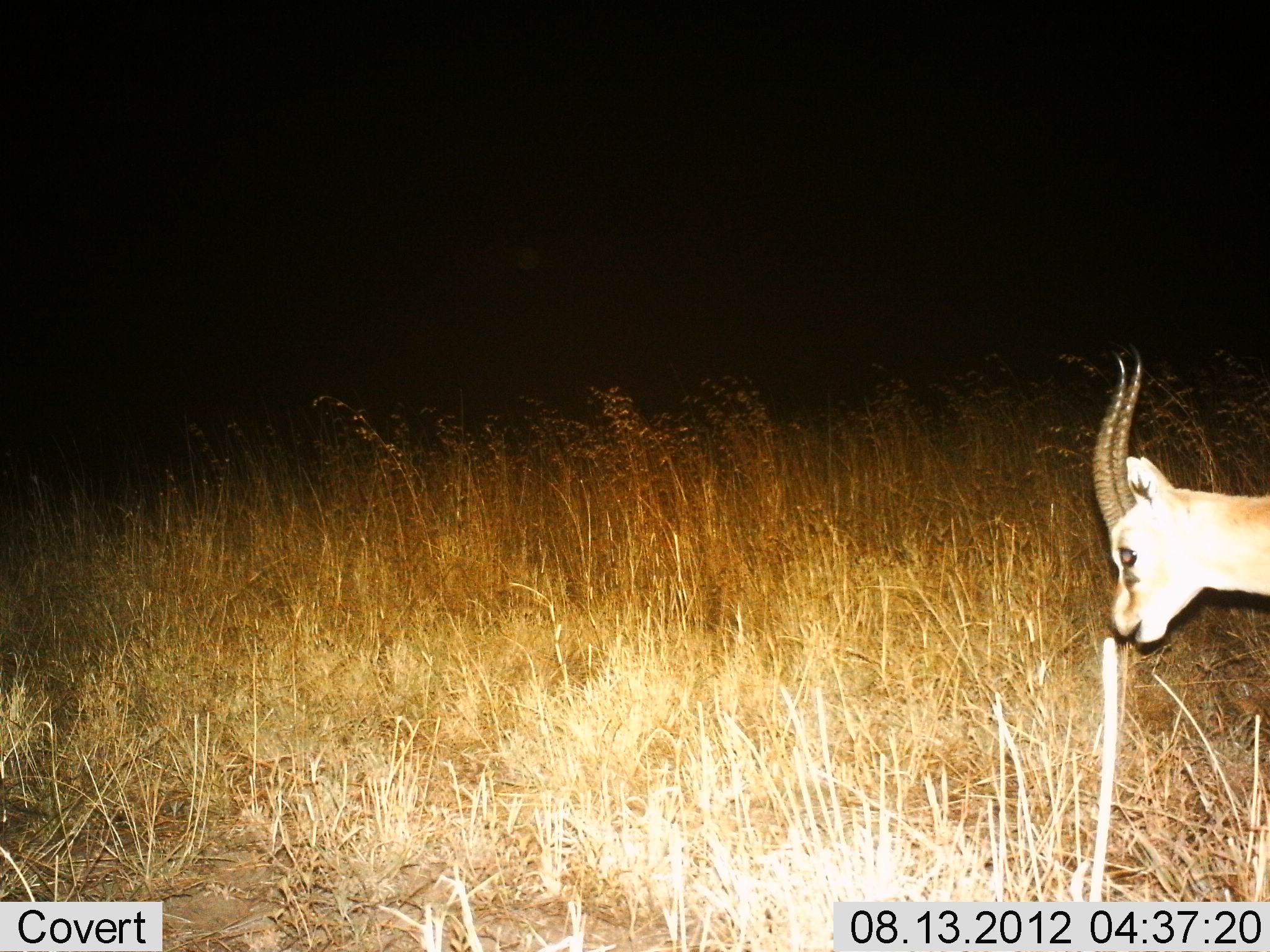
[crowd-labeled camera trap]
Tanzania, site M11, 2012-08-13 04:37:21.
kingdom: Animalia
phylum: Chordata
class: Mammalia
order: Artiodactyla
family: Bovidae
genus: Eudorcas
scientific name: Eudorcas thomsonii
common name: thomson's gazelle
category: gazellethomsons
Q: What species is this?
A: Gazellethomsons (thomson's gazelle) (Eudorcas thomsonii).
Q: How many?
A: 1.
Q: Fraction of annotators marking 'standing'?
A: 50%.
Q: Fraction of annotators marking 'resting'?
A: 0%.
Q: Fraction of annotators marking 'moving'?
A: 40%.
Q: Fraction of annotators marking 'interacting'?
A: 0%.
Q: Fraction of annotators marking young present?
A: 0%.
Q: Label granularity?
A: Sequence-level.